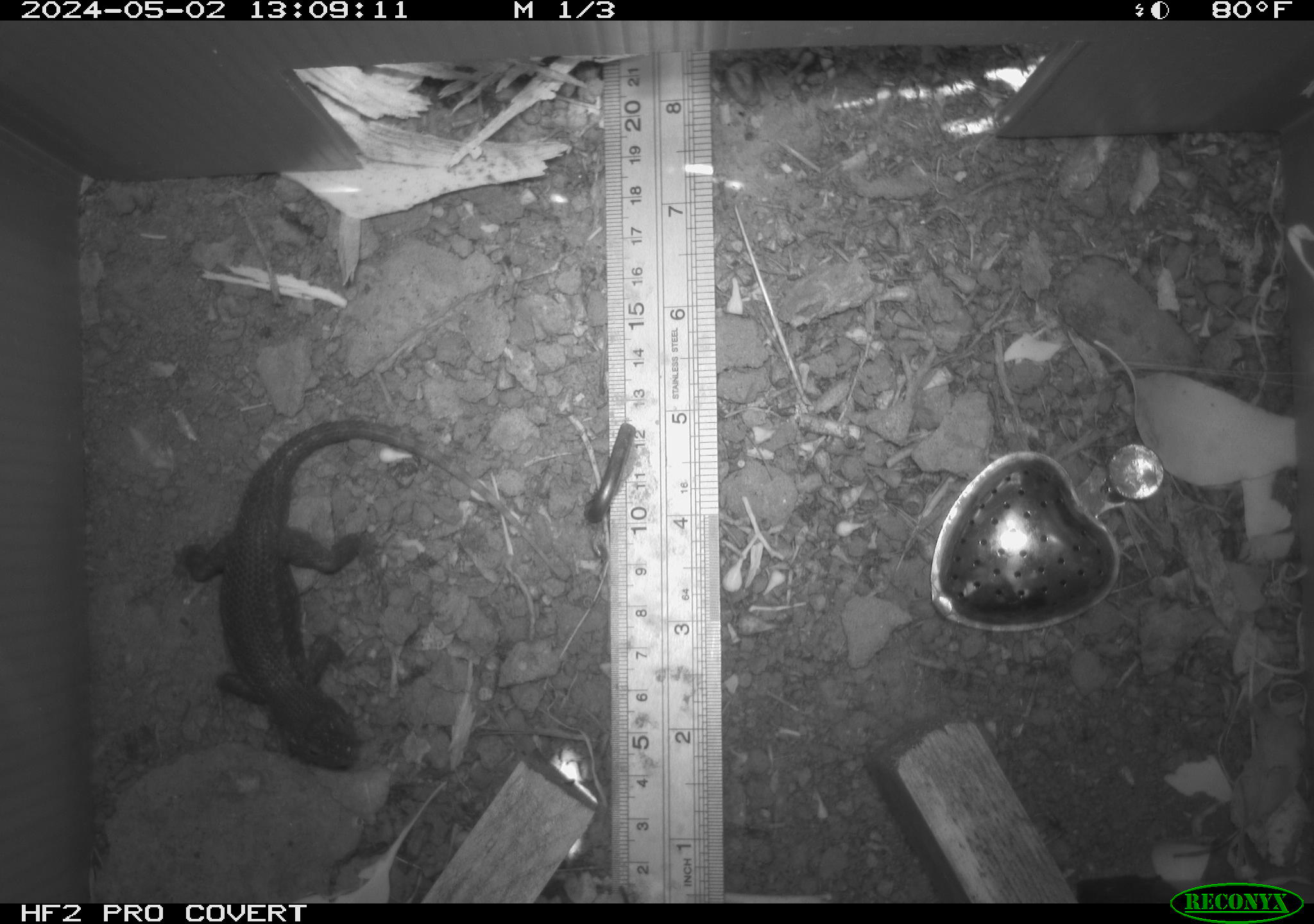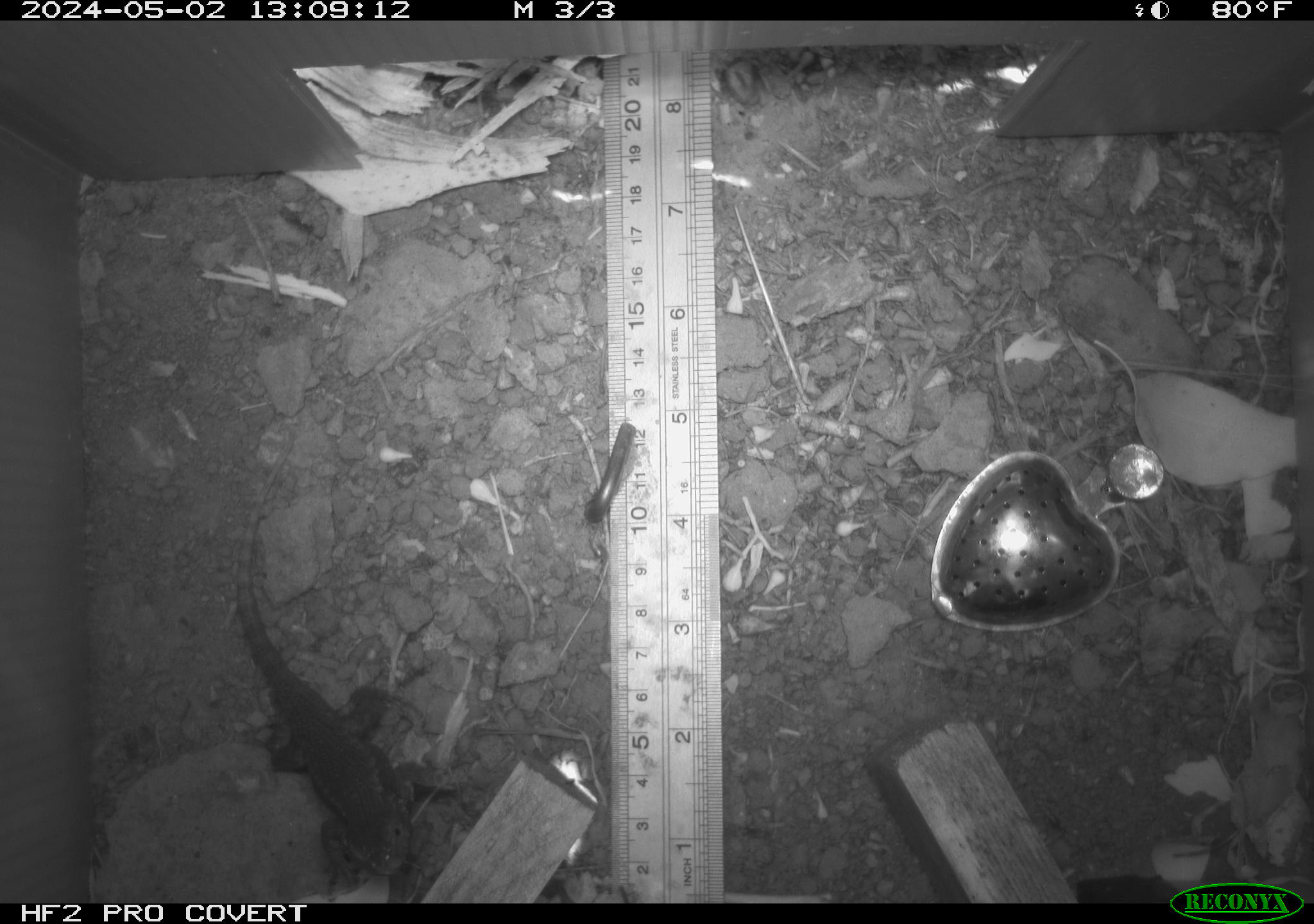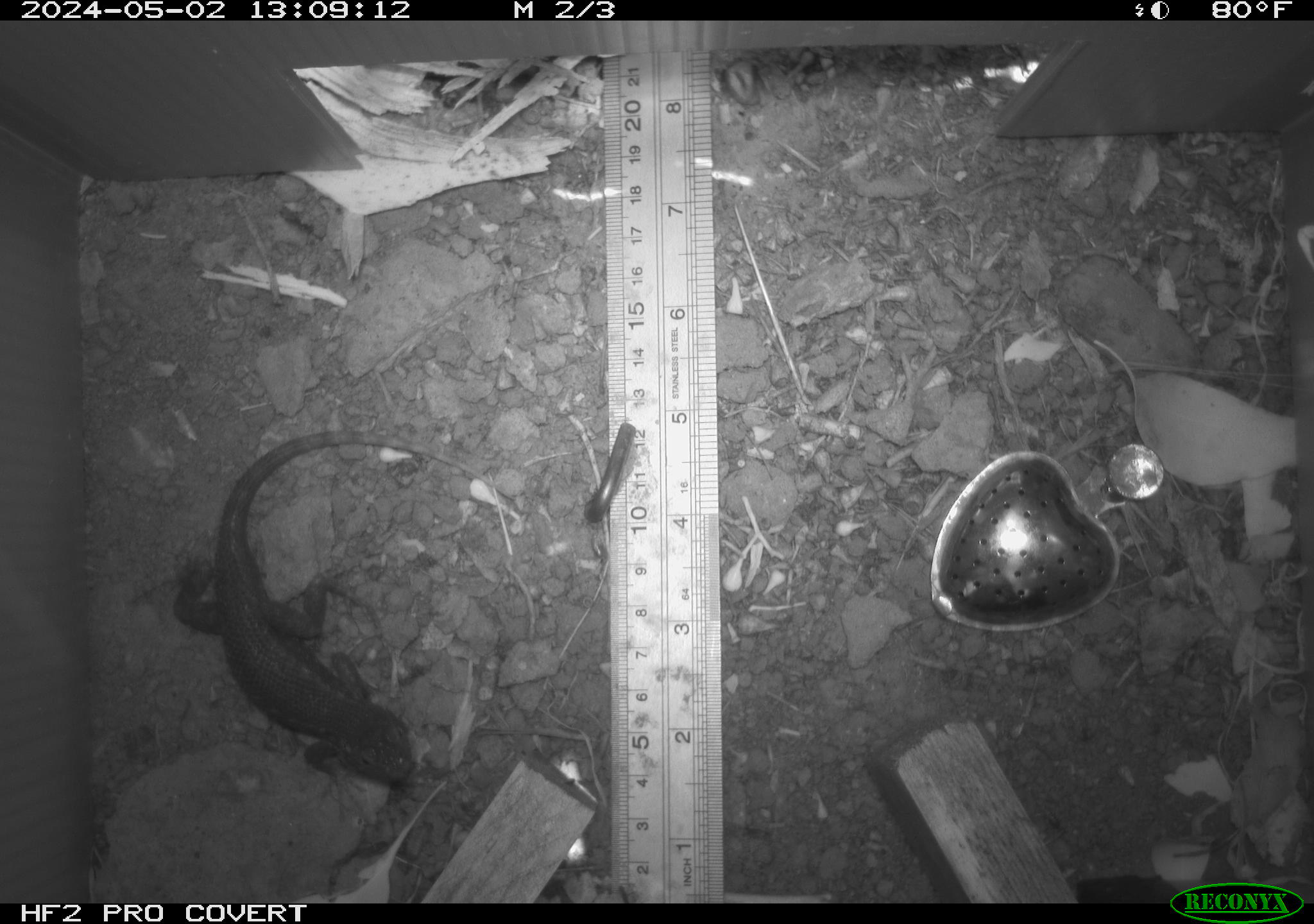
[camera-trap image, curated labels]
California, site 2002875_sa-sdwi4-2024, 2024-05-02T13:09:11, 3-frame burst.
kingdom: Animalia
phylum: Chordata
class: Reptilia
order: Squamata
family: Phrynosomatidae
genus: Sceloporus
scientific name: Sceloporus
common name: spiny lizards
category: sceloporus species